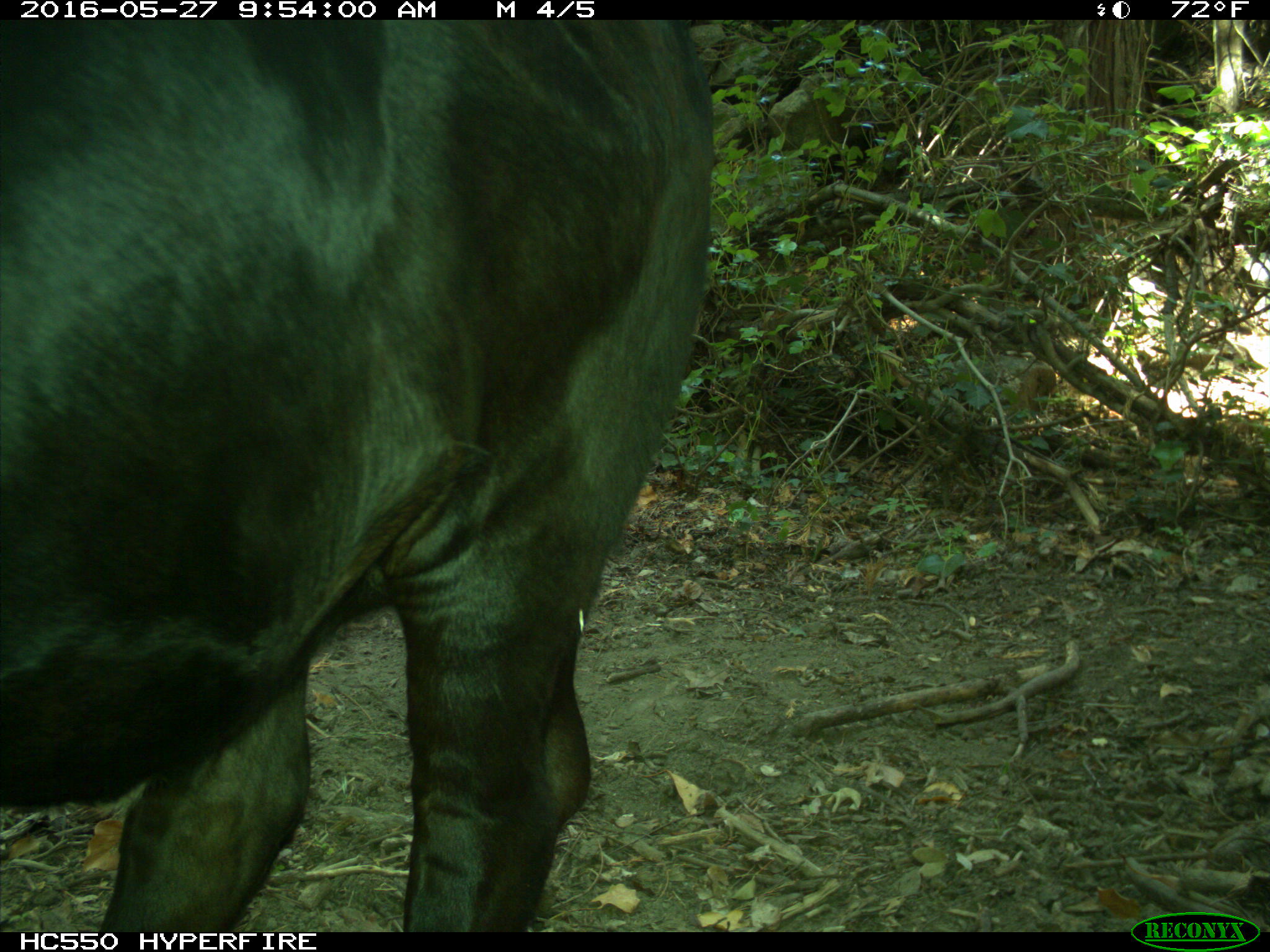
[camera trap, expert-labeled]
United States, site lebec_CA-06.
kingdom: Animalia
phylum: Chordata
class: Mammalia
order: Artiodactyla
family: Bovidae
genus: Bos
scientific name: Bos taurus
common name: domestic cow